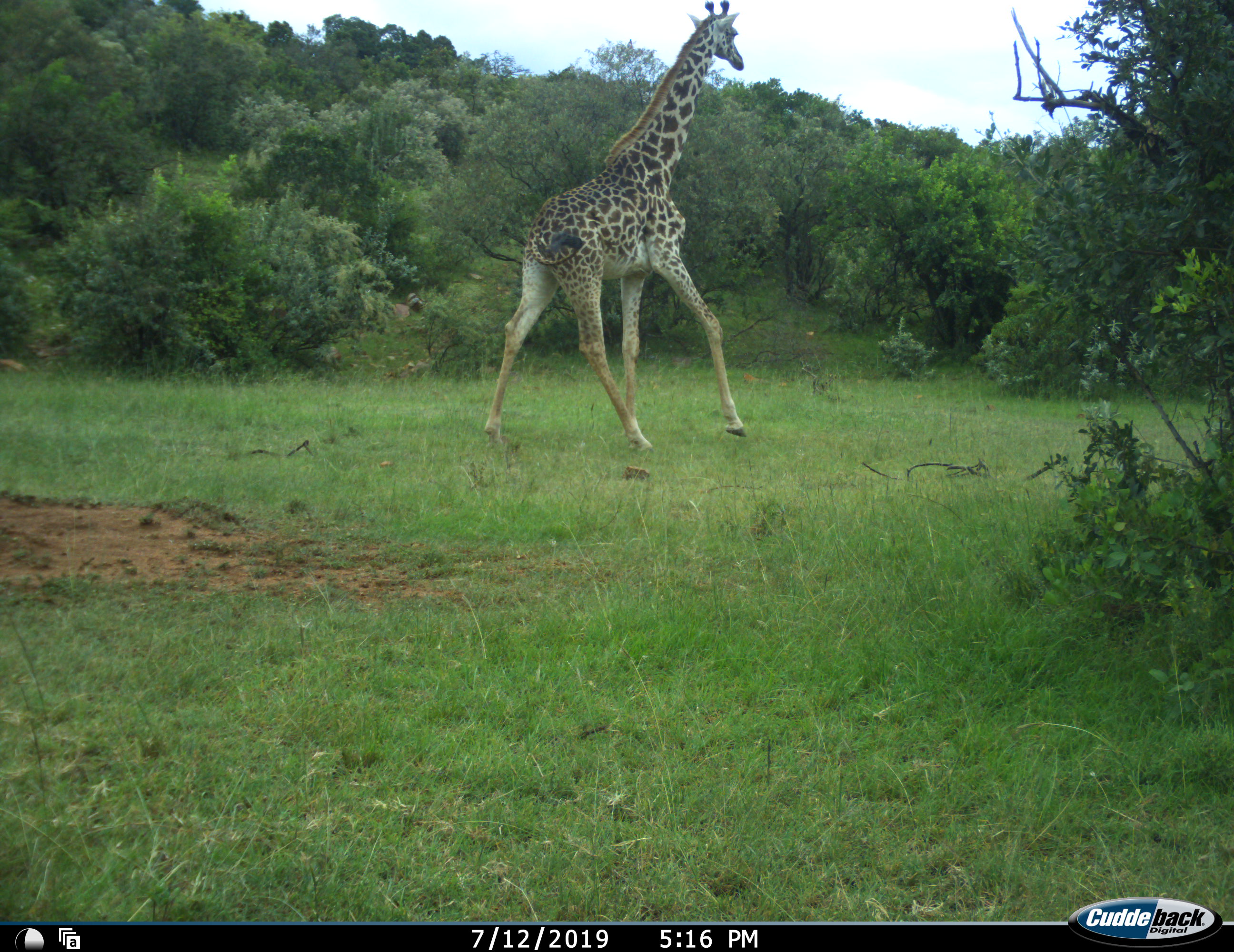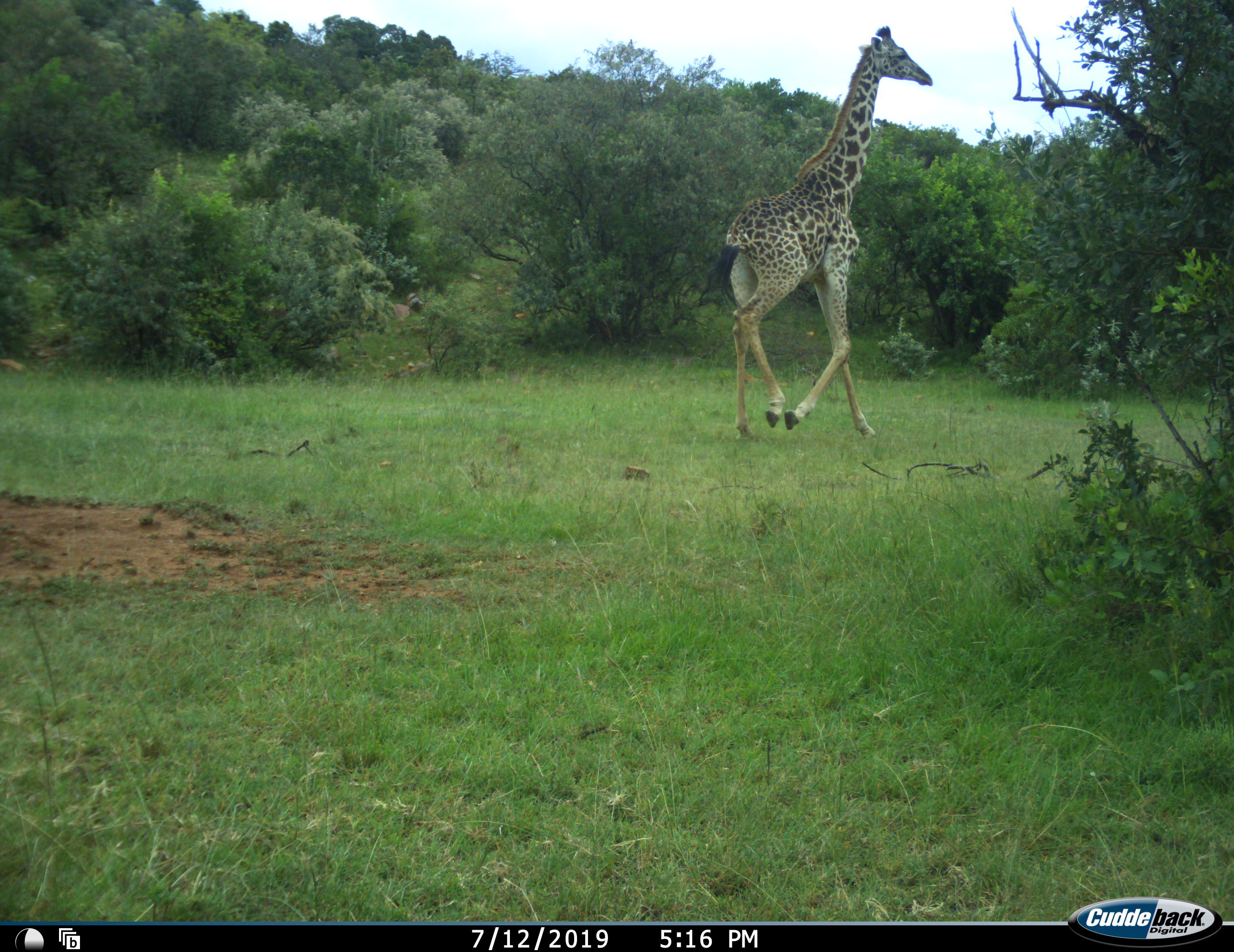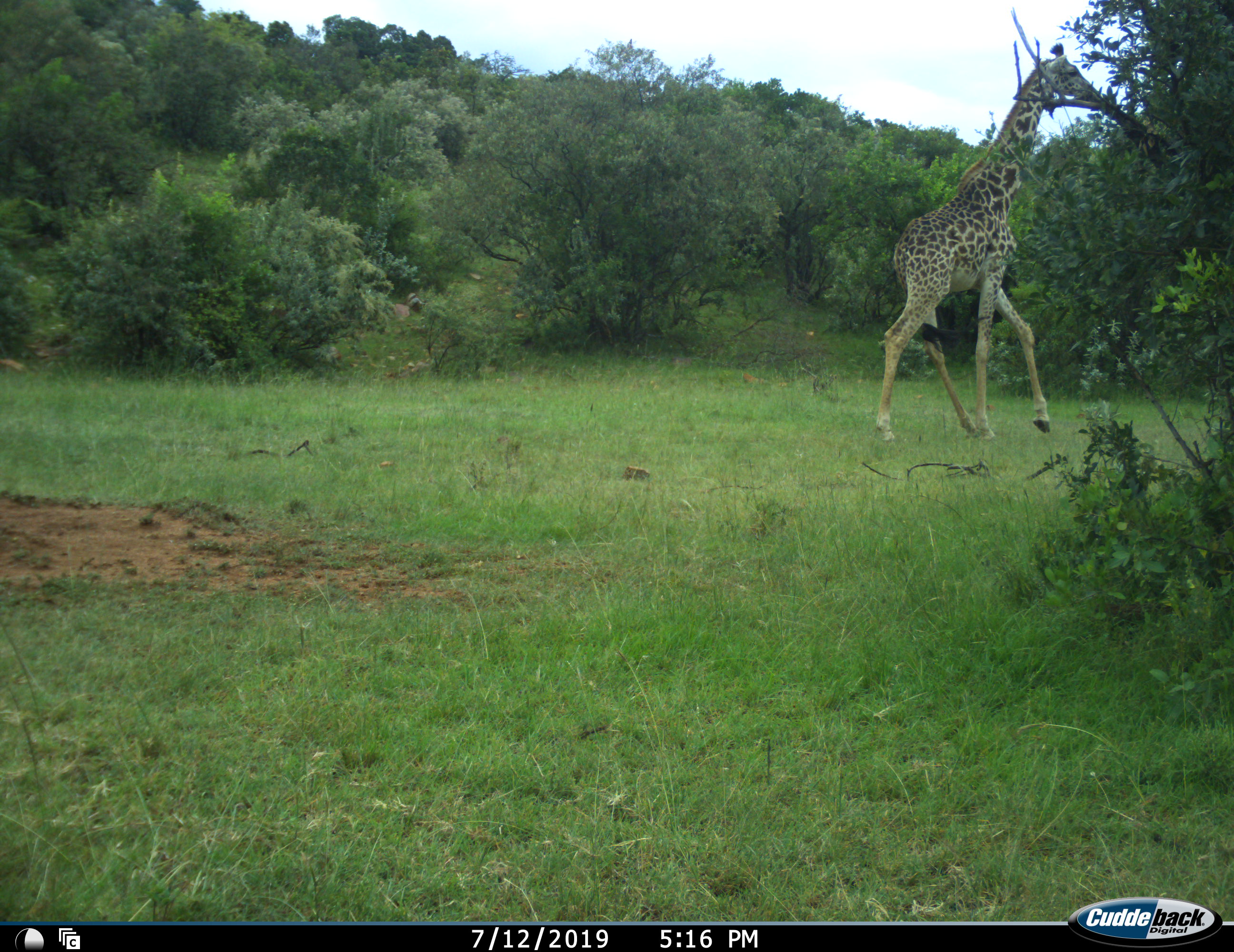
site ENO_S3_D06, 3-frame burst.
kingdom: Animalia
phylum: Chordata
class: Mammalia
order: Artiodactyla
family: Giraffidae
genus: Giraffa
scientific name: Giraffa camelopardalis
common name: giraffe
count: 1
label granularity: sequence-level